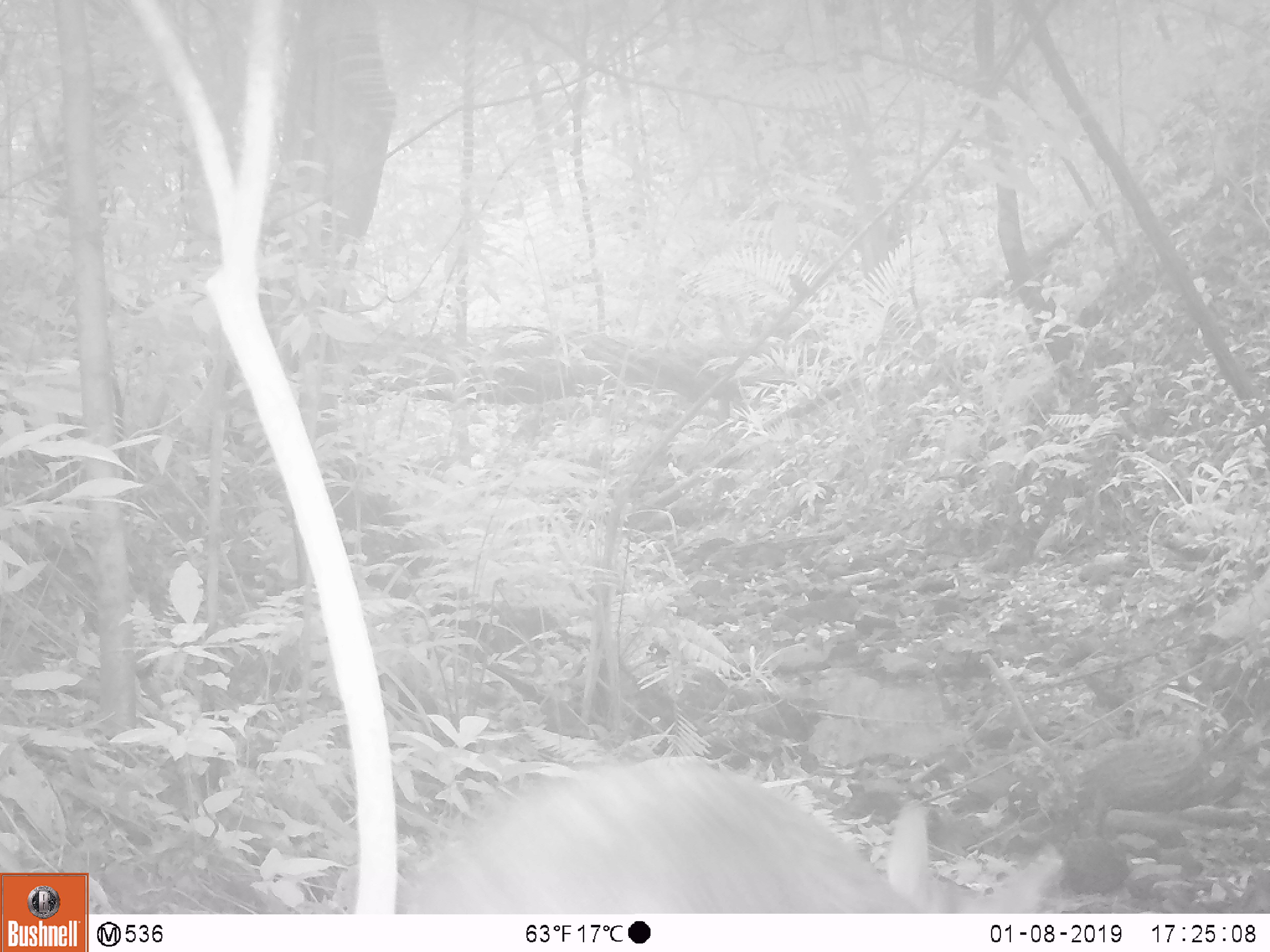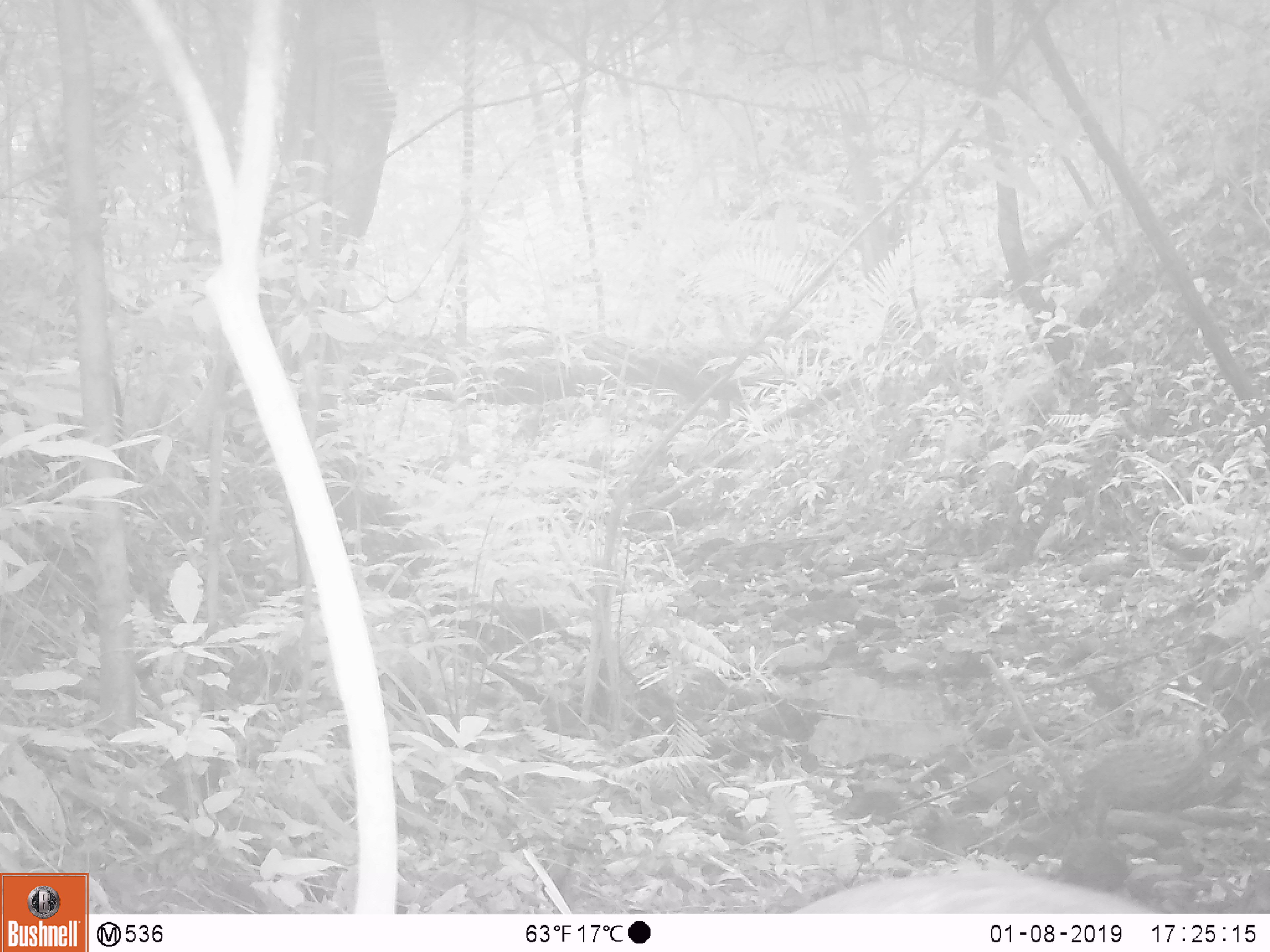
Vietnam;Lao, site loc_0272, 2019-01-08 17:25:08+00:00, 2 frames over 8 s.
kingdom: Animalia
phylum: Chordata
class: Mammalia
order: Artiodactyla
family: Suidae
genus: Sus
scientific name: Sus scrofa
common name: eurasian wild pig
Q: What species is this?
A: Eurasian wild pig (Sus scrofa).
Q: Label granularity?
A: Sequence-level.